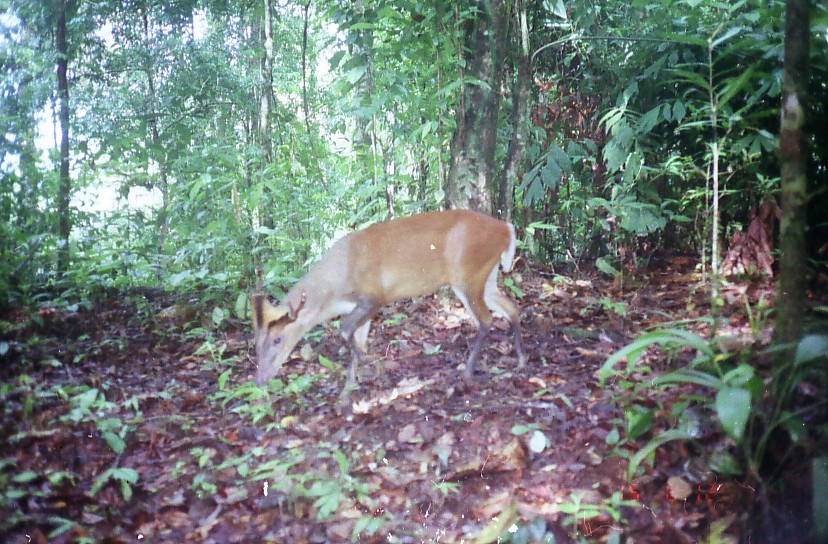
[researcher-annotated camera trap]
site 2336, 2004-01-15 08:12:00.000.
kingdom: Animalia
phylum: Chordata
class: Mammalia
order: Artiodactyla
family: Cervidae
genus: Muntiacus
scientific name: Muntiacus muntjak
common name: southern red muntjac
Muntiacus muntjak (southern red muntjac), count 1.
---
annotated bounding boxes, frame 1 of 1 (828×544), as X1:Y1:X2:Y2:
muntiacus muntjak: 250:209:529:399